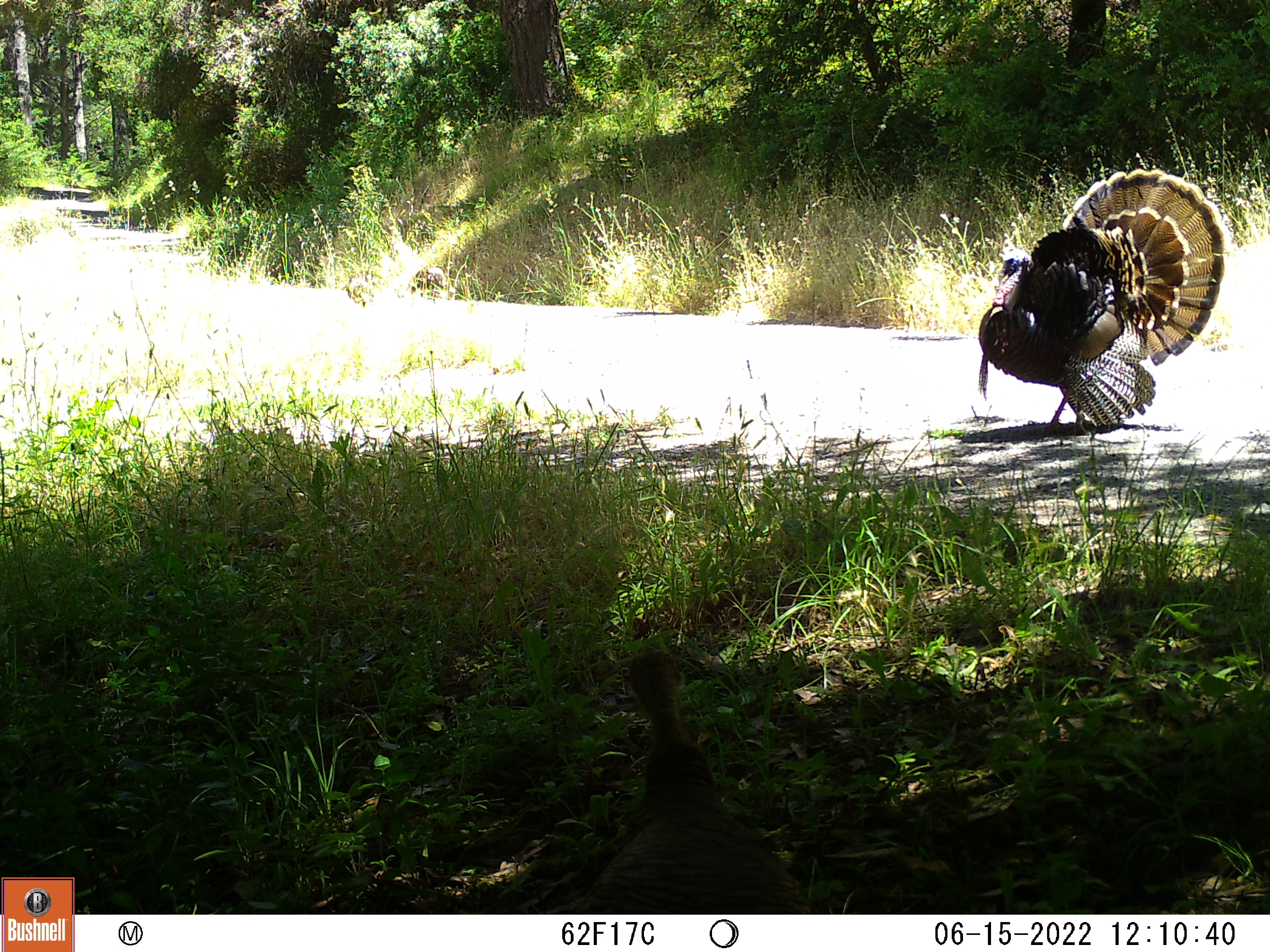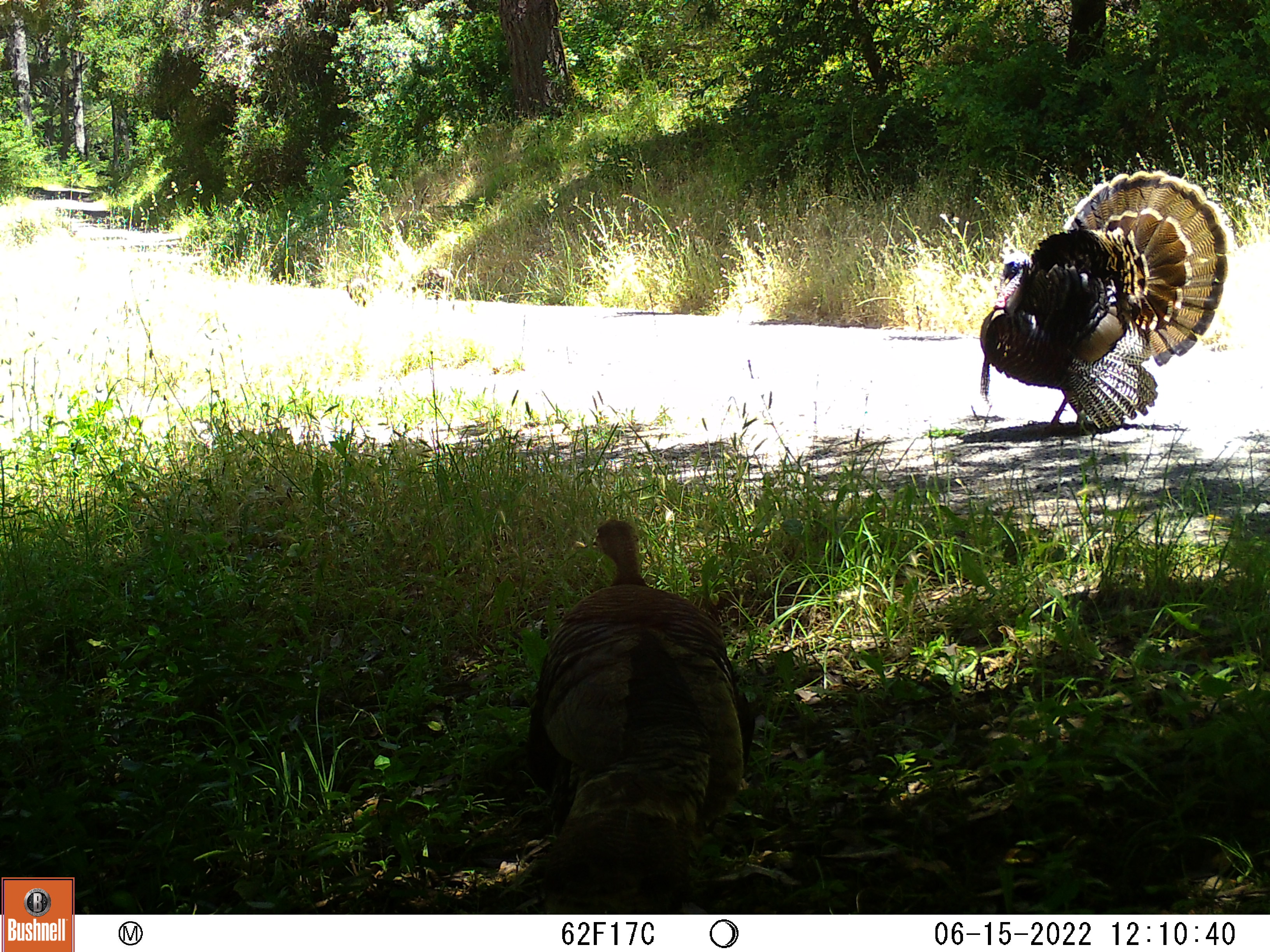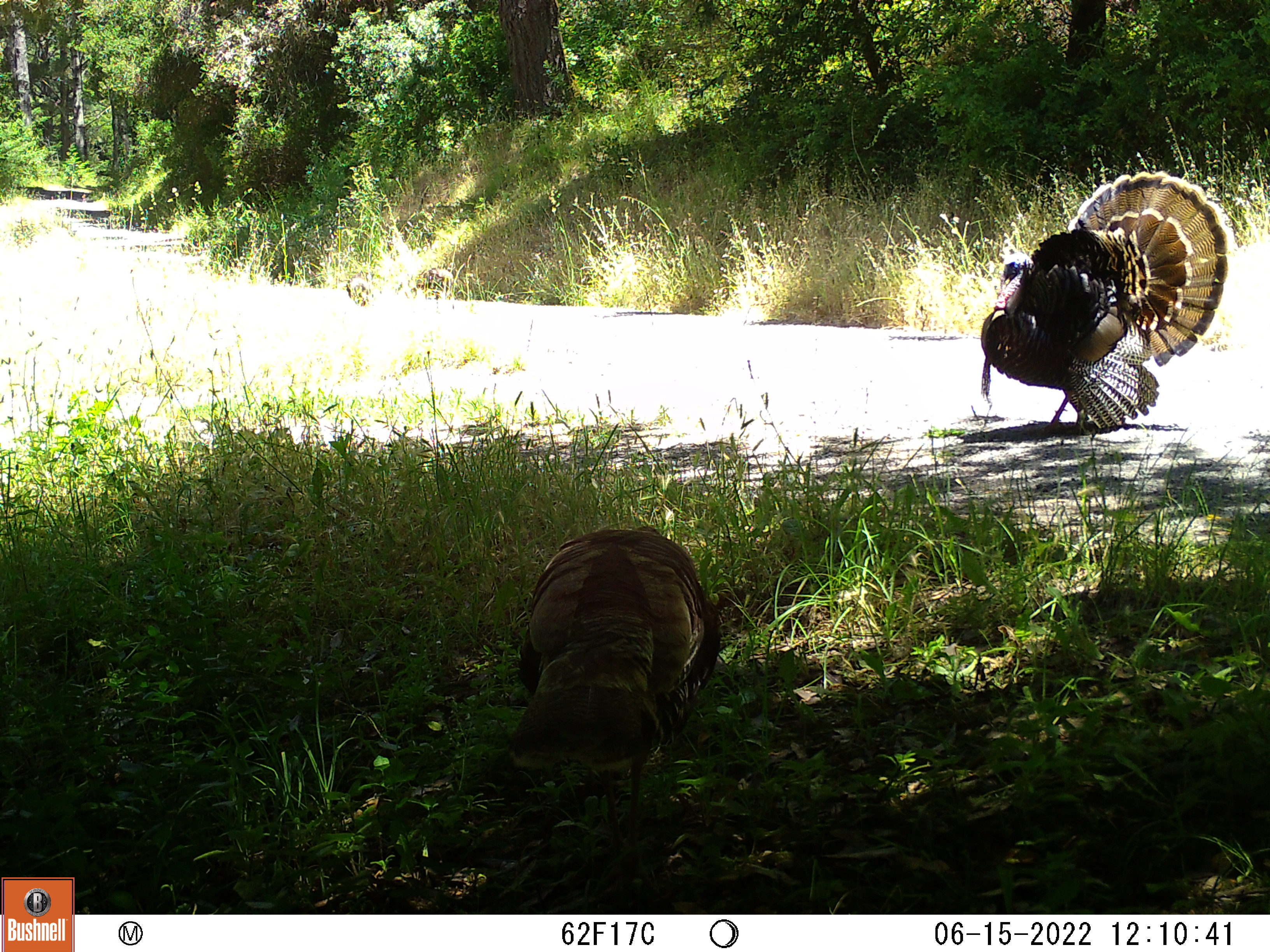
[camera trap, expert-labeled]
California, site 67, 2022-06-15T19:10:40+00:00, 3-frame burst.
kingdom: Animalia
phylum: Chordata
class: Aves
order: Galliformes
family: Phasianidae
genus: Meleagris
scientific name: Meleagris gallopavo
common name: turkey